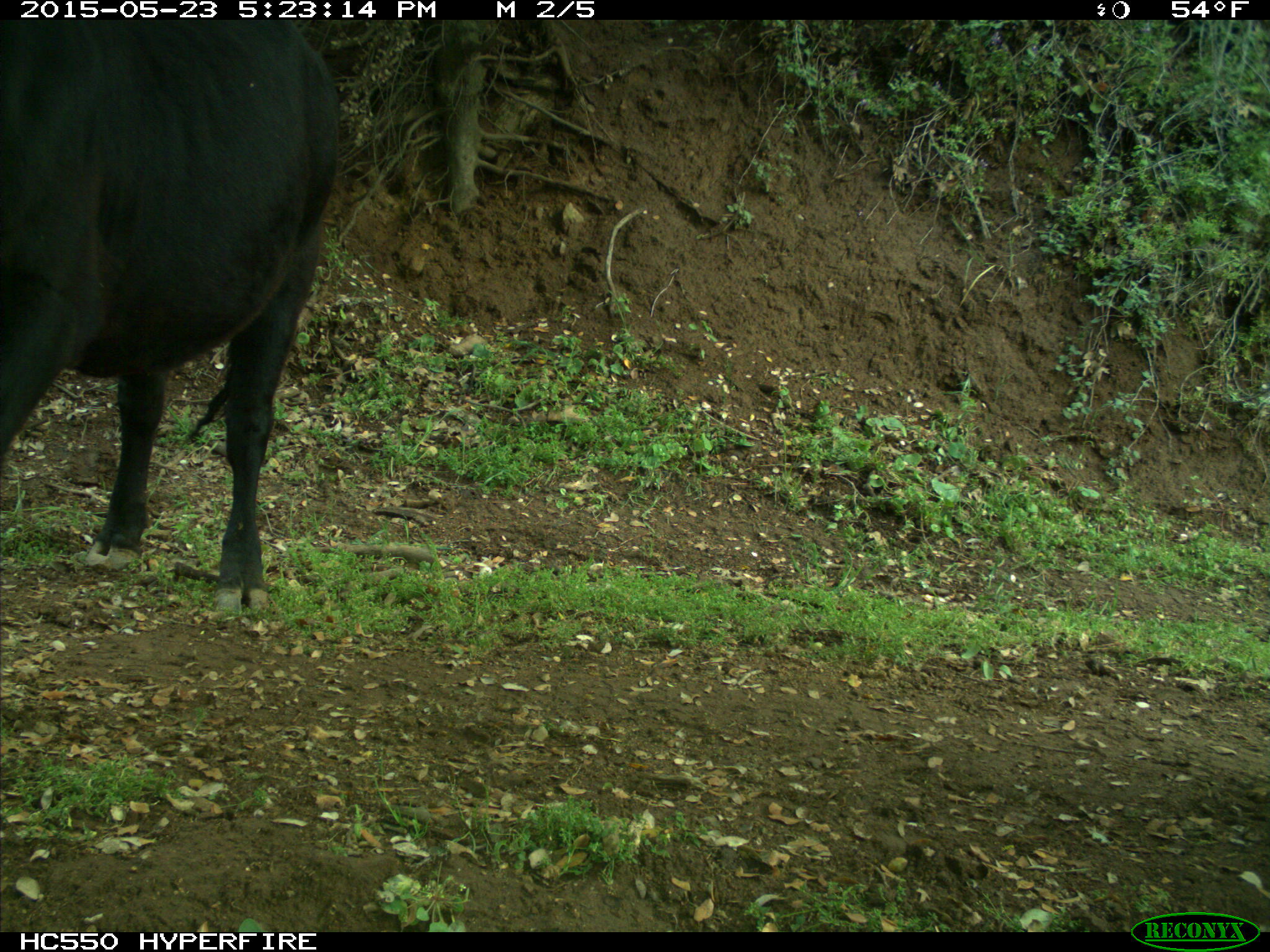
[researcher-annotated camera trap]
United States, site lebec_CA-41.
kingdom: Animalia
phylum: Chordata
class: Mammalia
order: Artiodactyla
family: Bovidae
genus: Bos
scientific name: Bos taurus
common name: domestic cow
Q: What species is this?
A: Bos taurus (domestic cow).